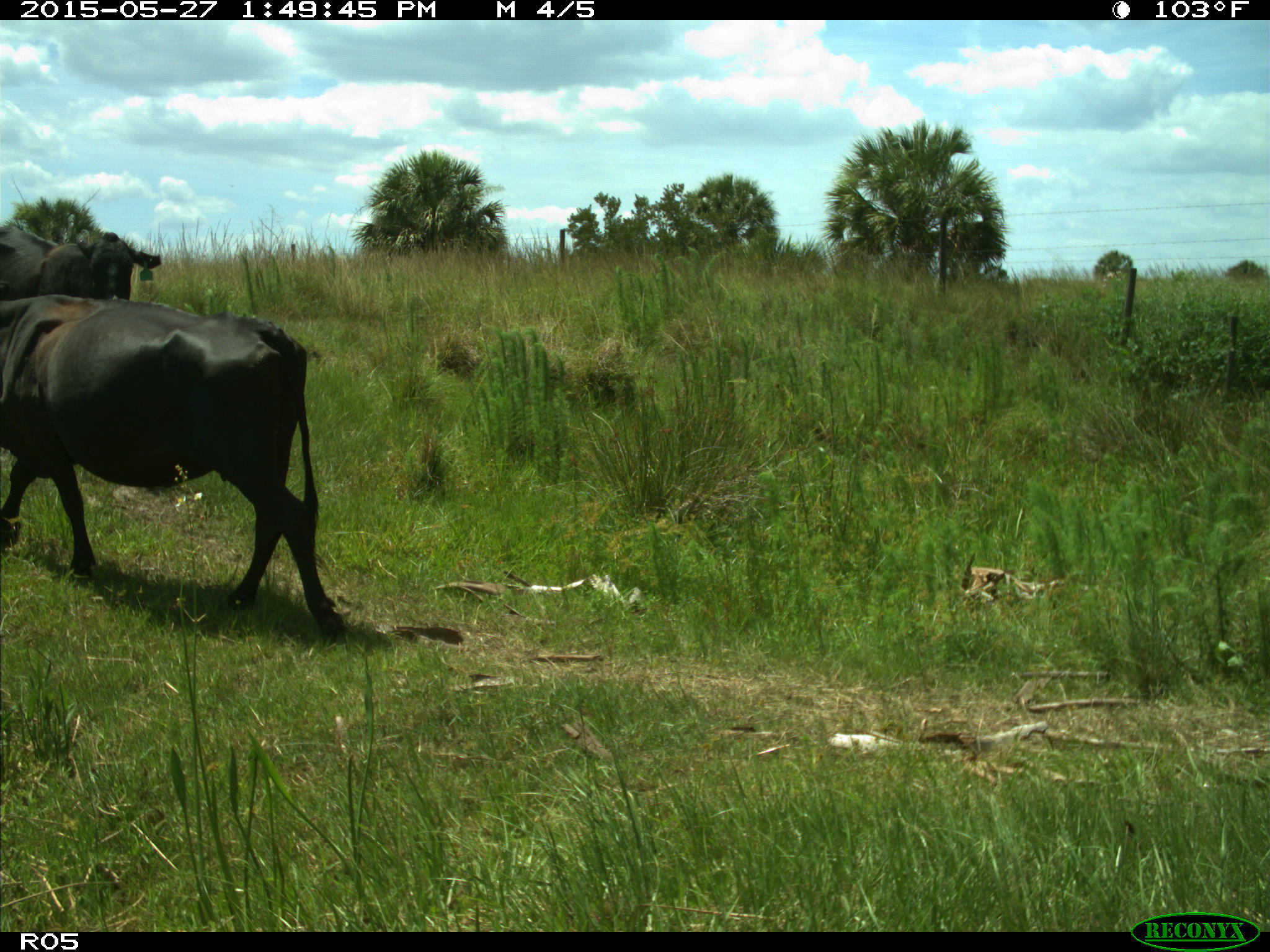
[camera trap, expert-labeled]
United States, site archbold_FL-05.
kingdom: Animalia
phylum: Chordata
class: Mammalia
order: Artiodactyla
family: Bovidae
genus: Bos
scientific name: Bos taurus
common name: domestic cow